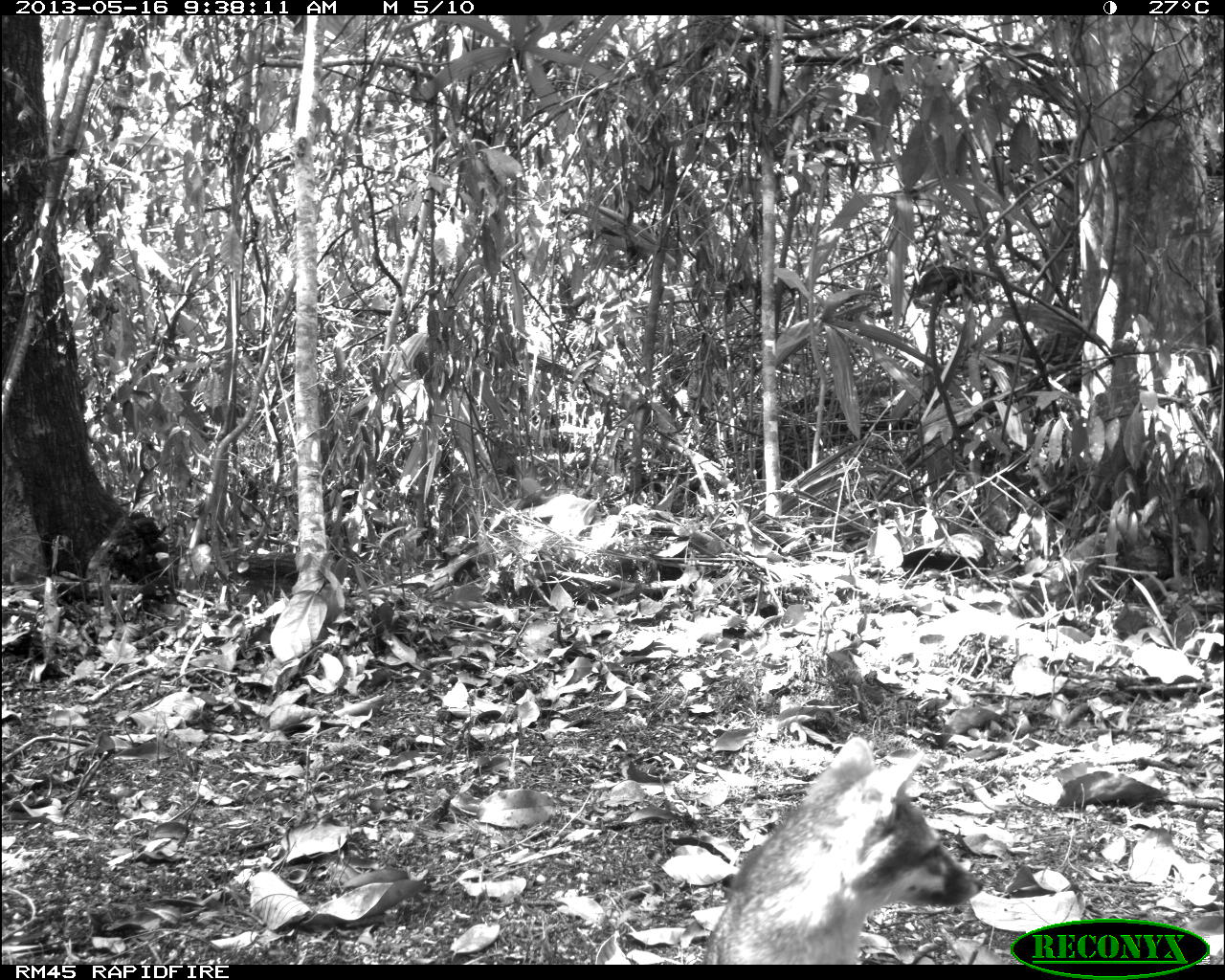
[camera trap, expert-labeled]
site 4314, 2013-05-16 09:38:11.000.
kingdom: Animalia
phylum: Chordata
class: Mammalia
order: Carnivora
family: Canidae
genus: Urocyon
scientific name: Urocyon cinereoargenteus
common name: gray fox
Urocyon cinereoargenteus (gray fox), count 1.